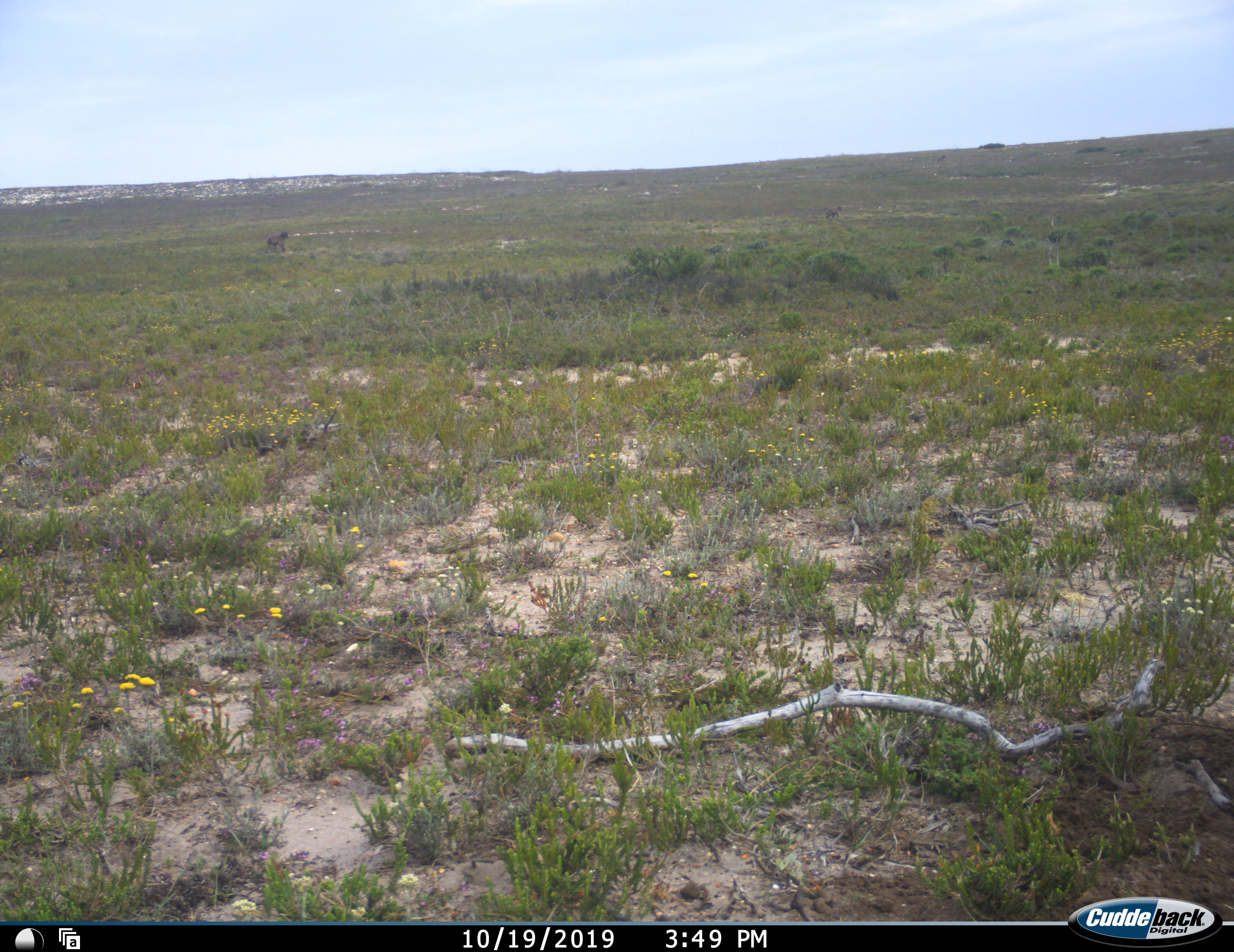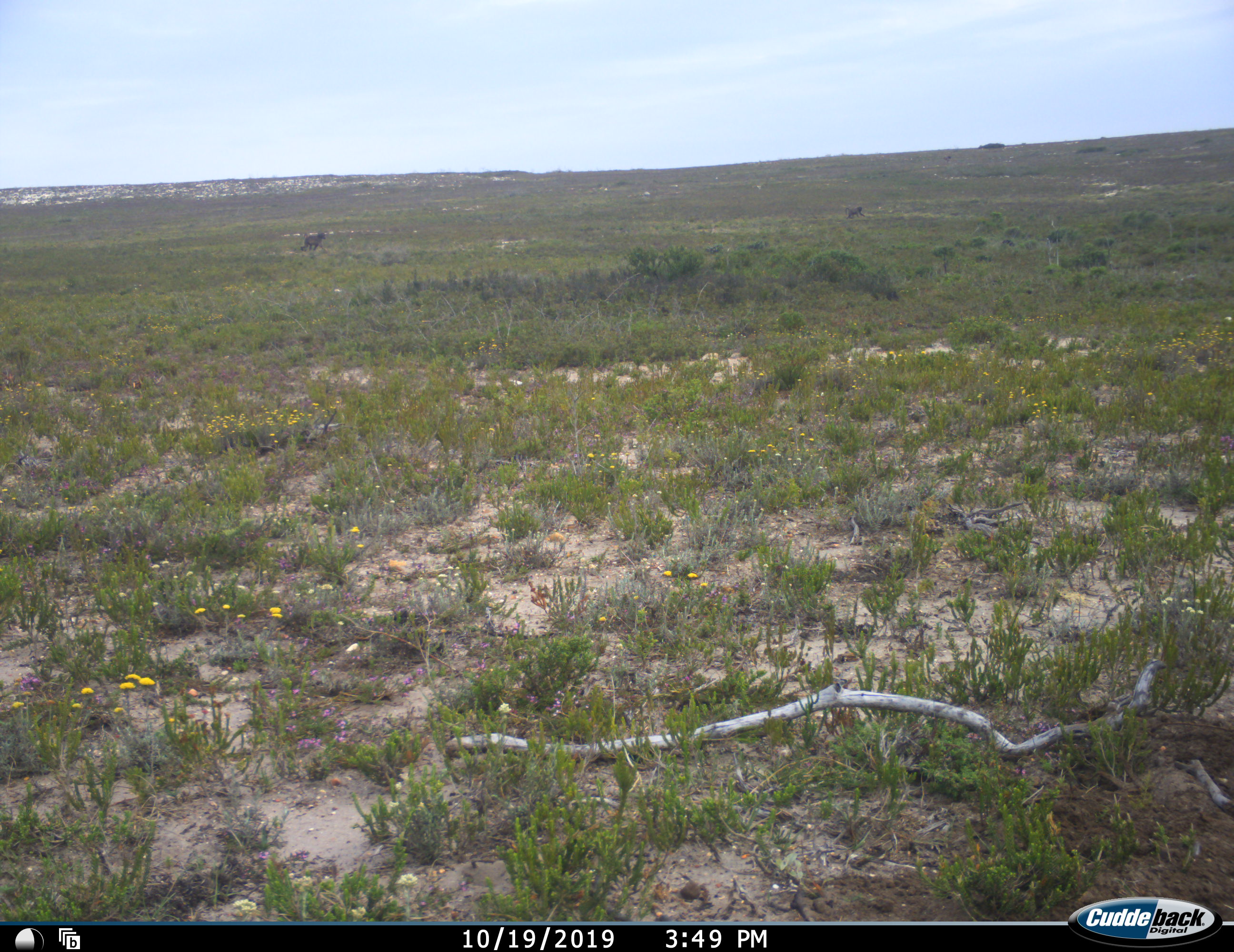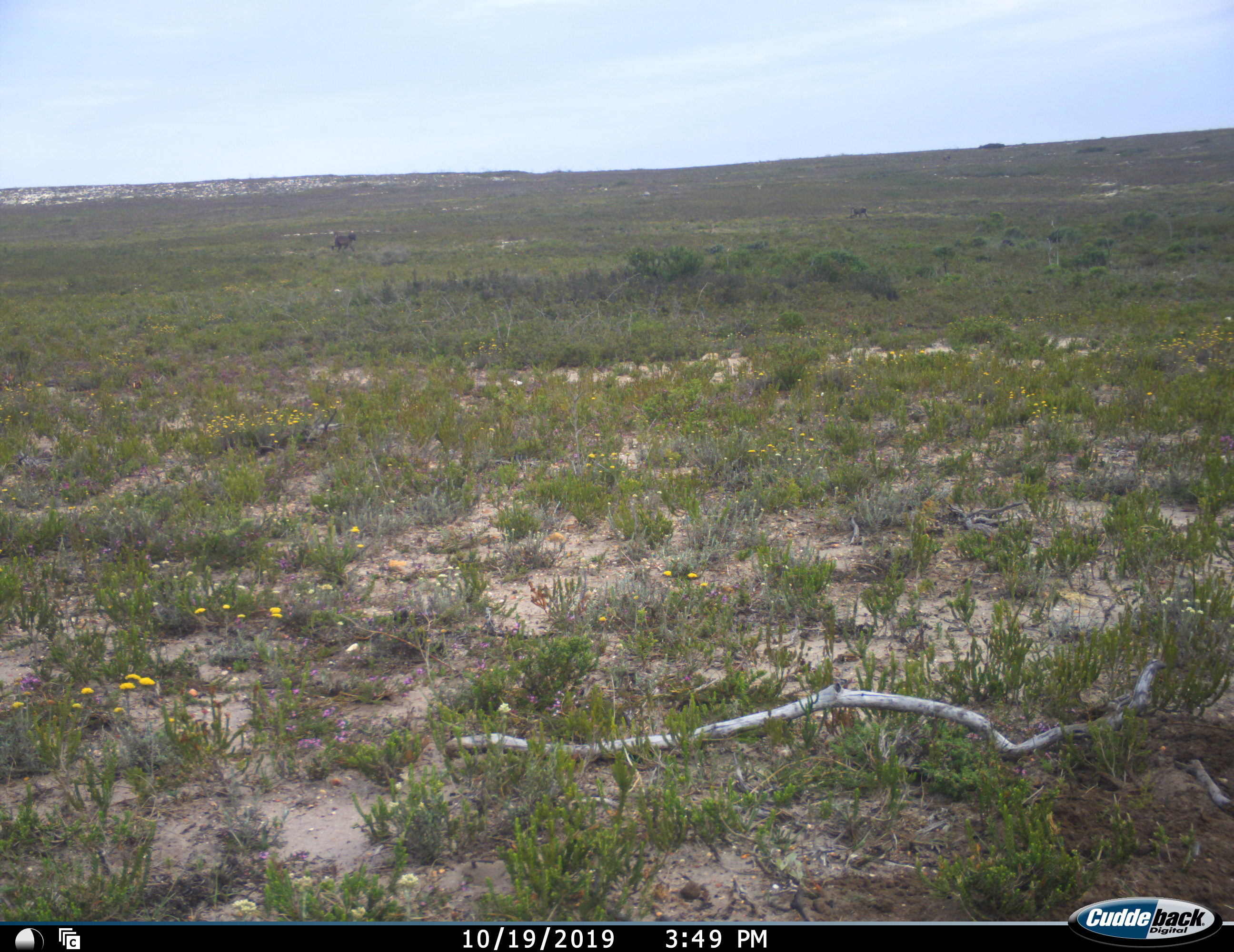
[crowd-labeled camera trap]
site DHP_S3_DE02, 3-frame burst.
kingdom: Animalia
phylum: Chordata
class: Mammalia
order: Primates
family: Cercopithecidae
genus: Papio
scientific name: Papio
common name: baboon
Baboon (Papio), count 2. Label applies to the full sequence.